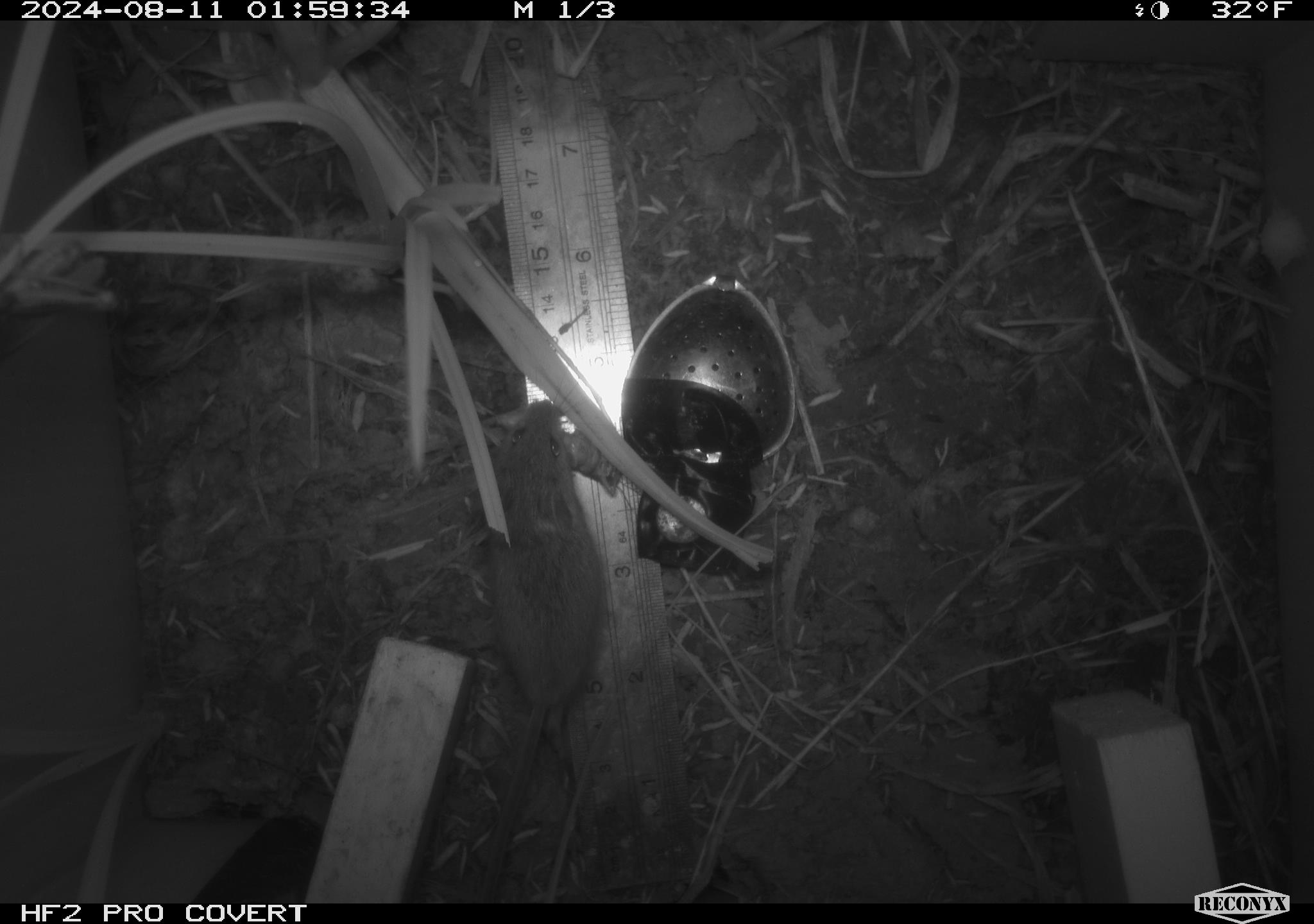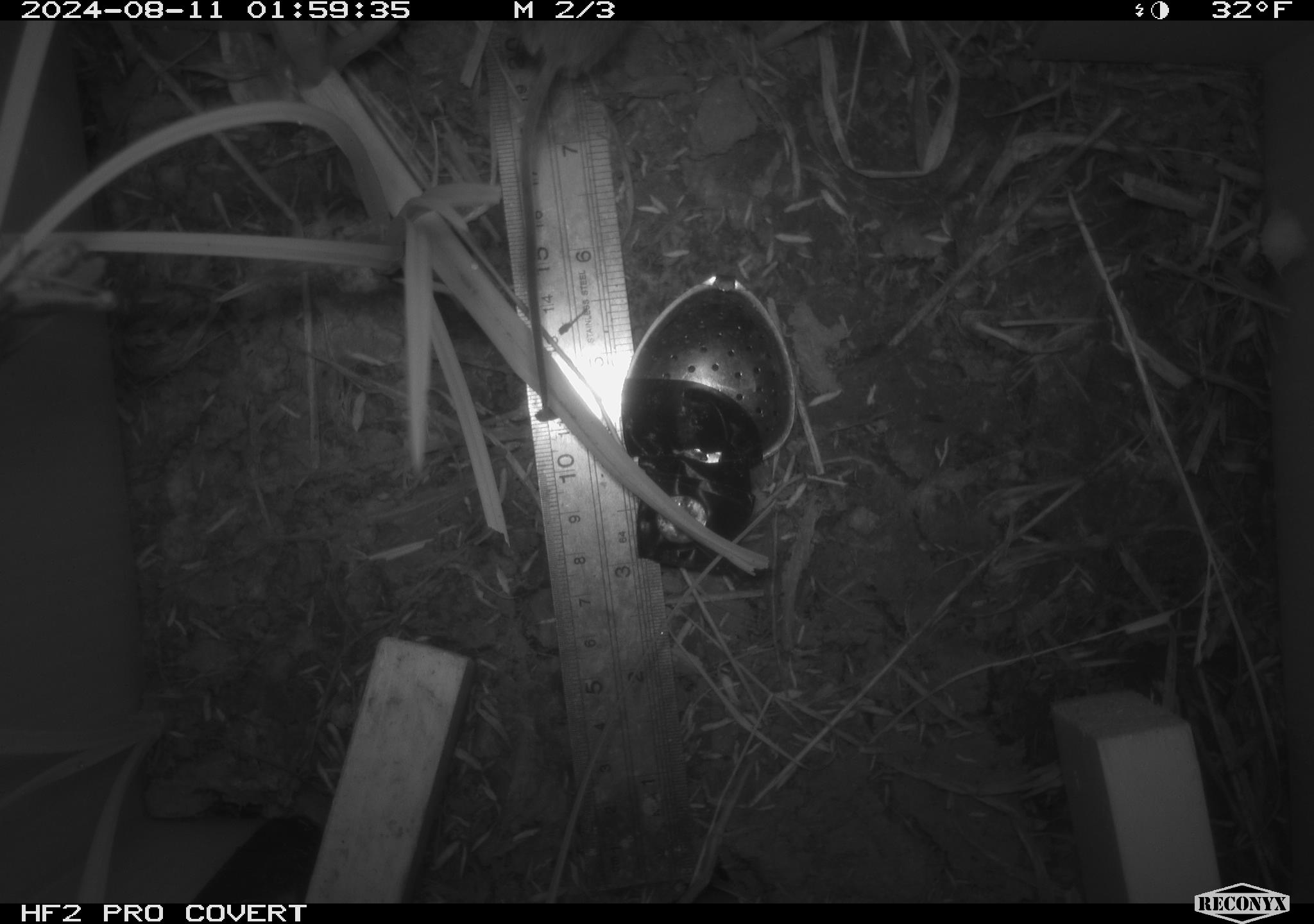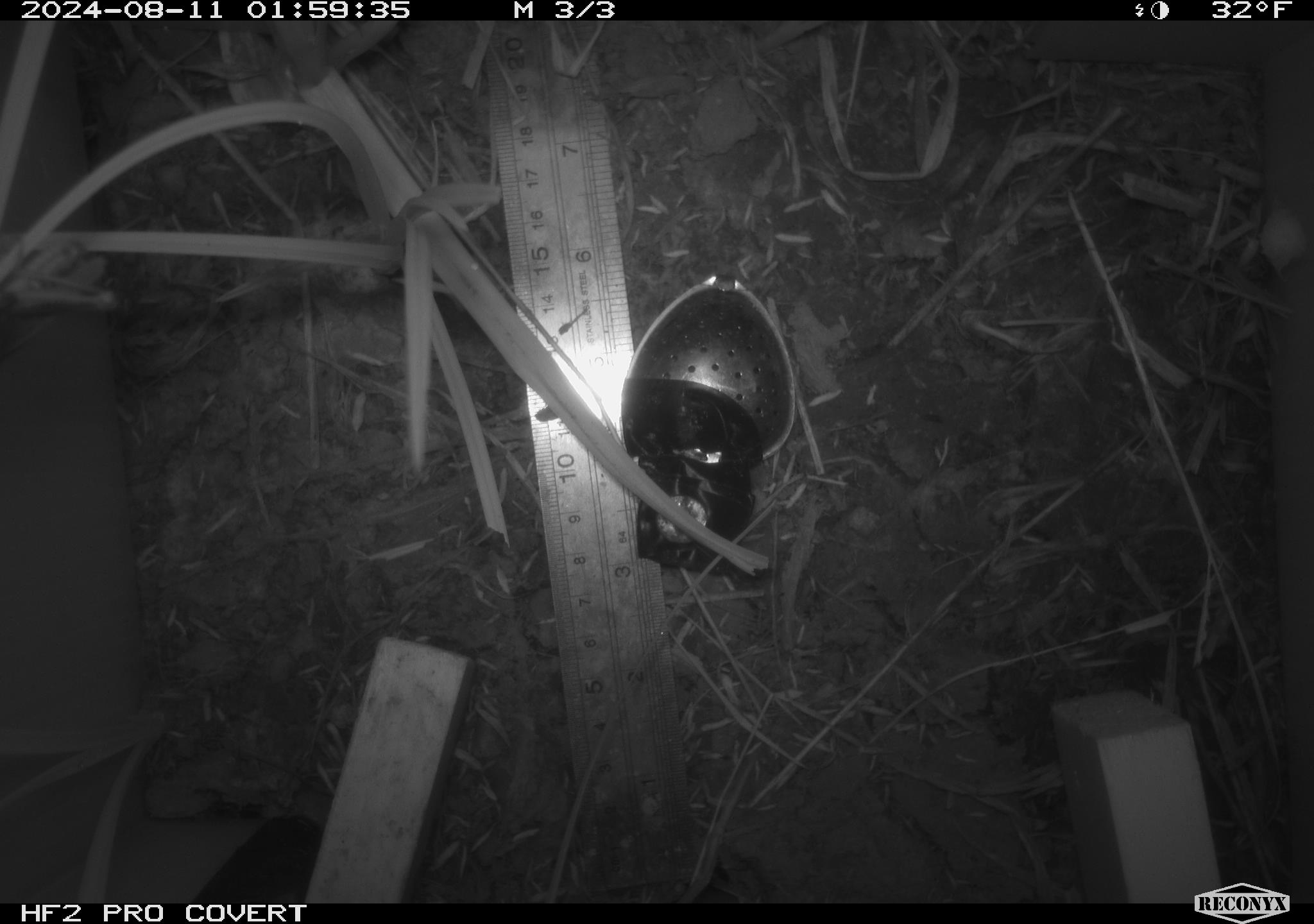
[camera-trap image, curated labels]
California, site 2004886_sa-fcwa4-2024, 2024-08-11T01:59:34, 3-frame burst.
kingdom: Animalia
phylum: Chordata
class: Mammalia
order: Rodentia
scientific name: Rodentia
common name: rodent